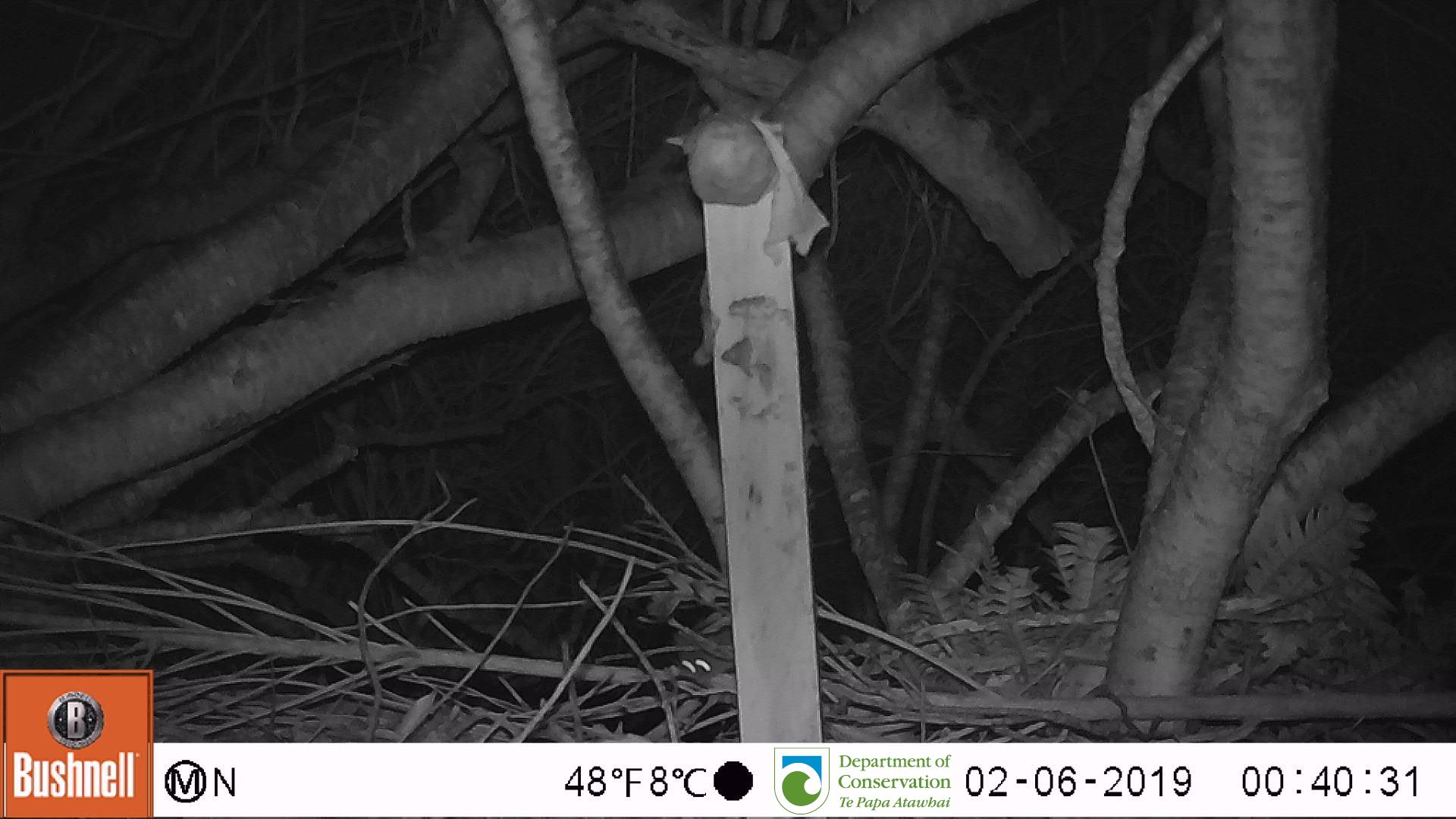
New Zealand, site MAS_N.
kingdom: Animalia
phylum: Chordata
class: Mammalia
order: Rodentia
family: Muridae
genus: Mus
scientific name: Mus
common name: mouse